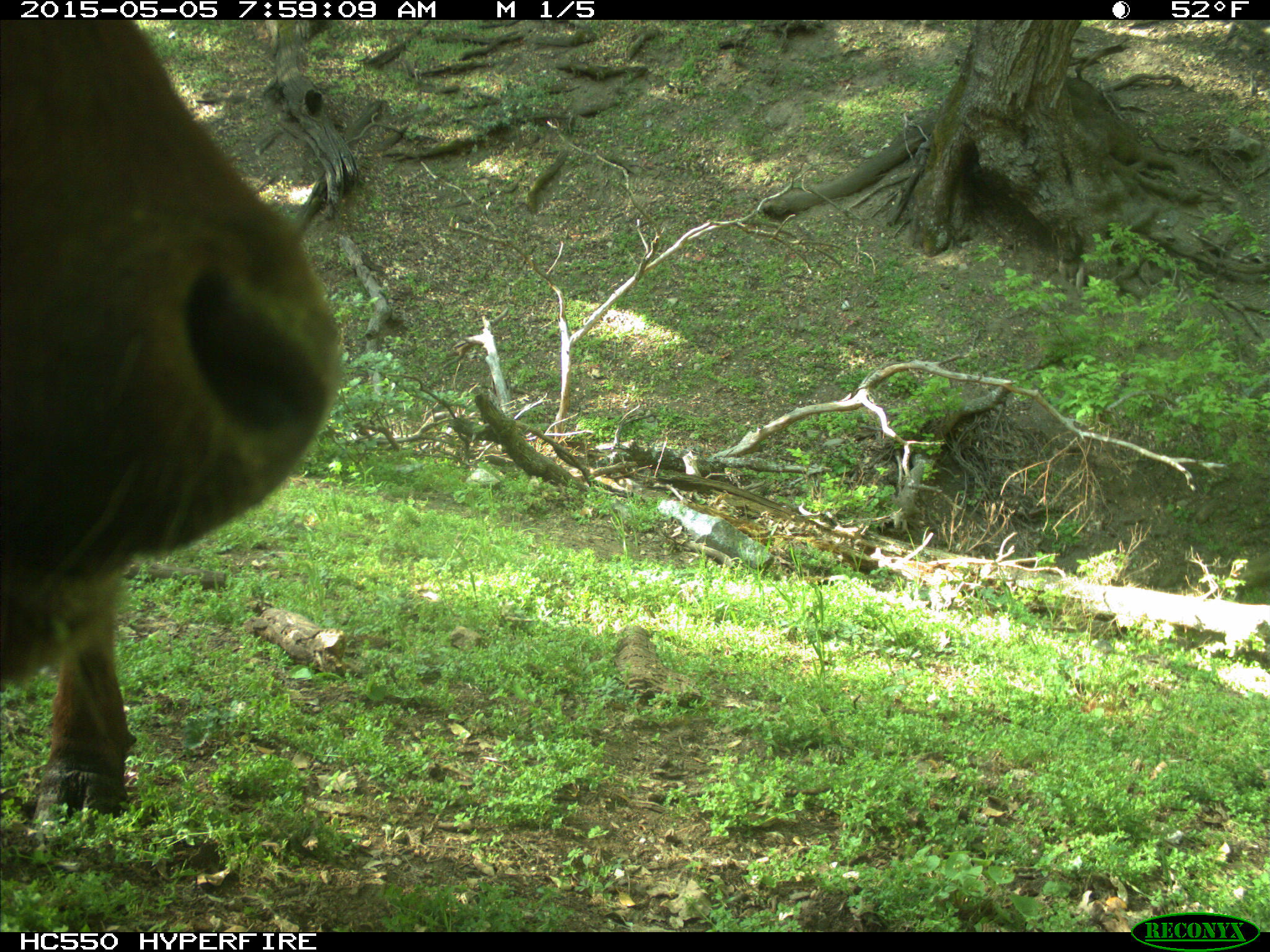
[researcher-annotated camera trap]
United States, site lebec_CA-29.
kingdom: Animalia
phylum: Chordata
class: Mammalia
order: Artiodactyla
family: Bovidae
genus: Bos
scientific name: Bos taurus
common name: domestic cow